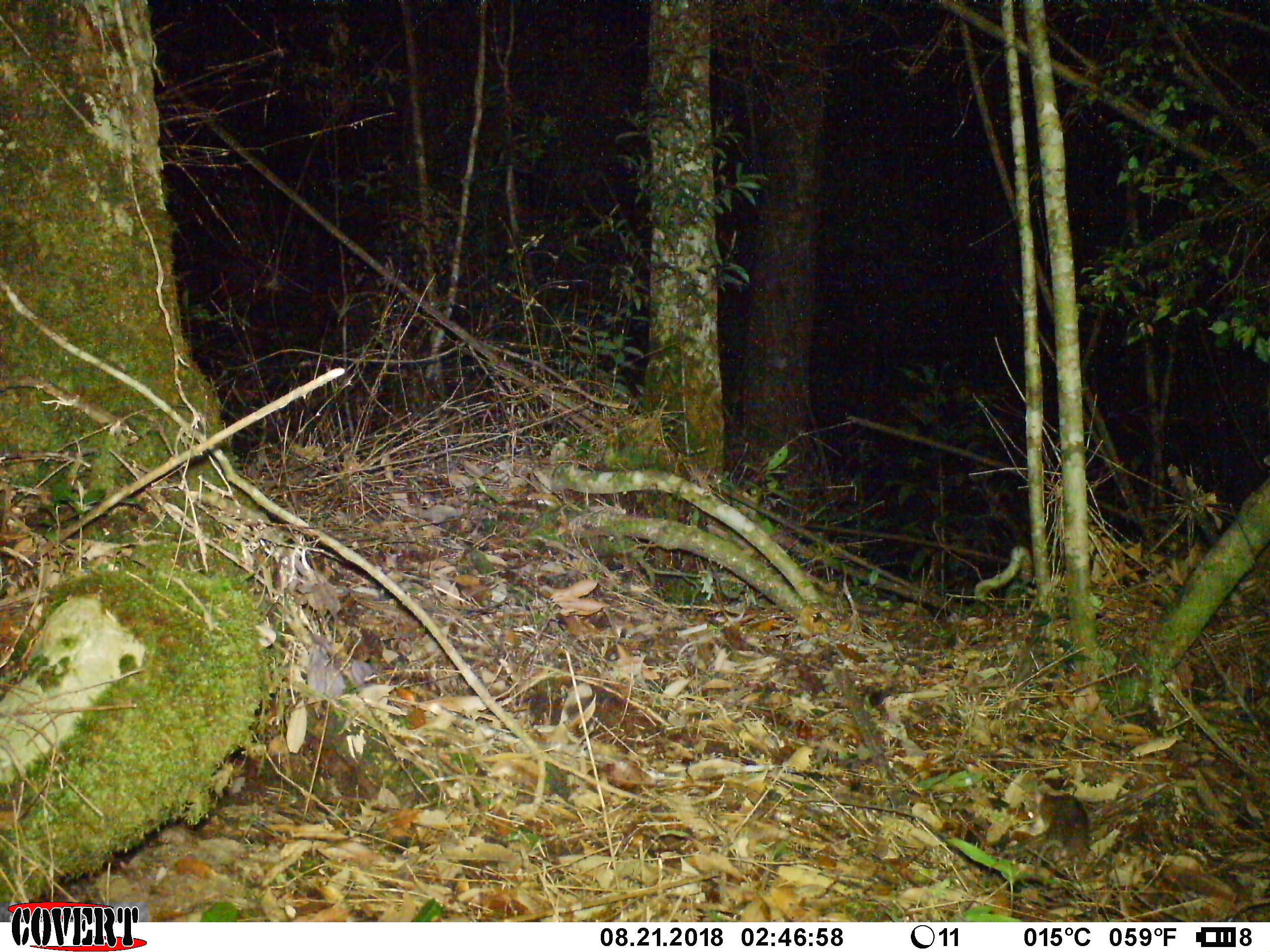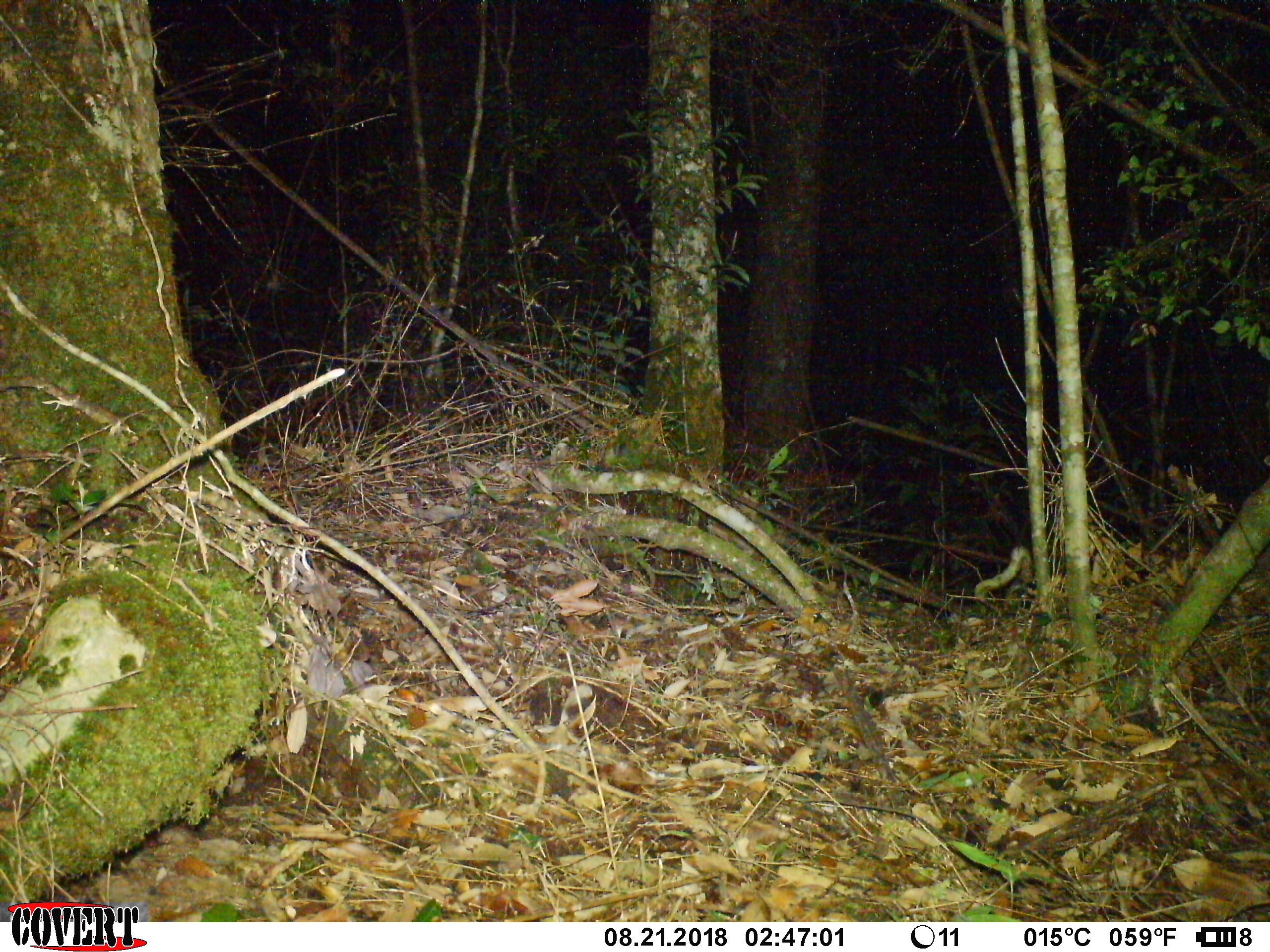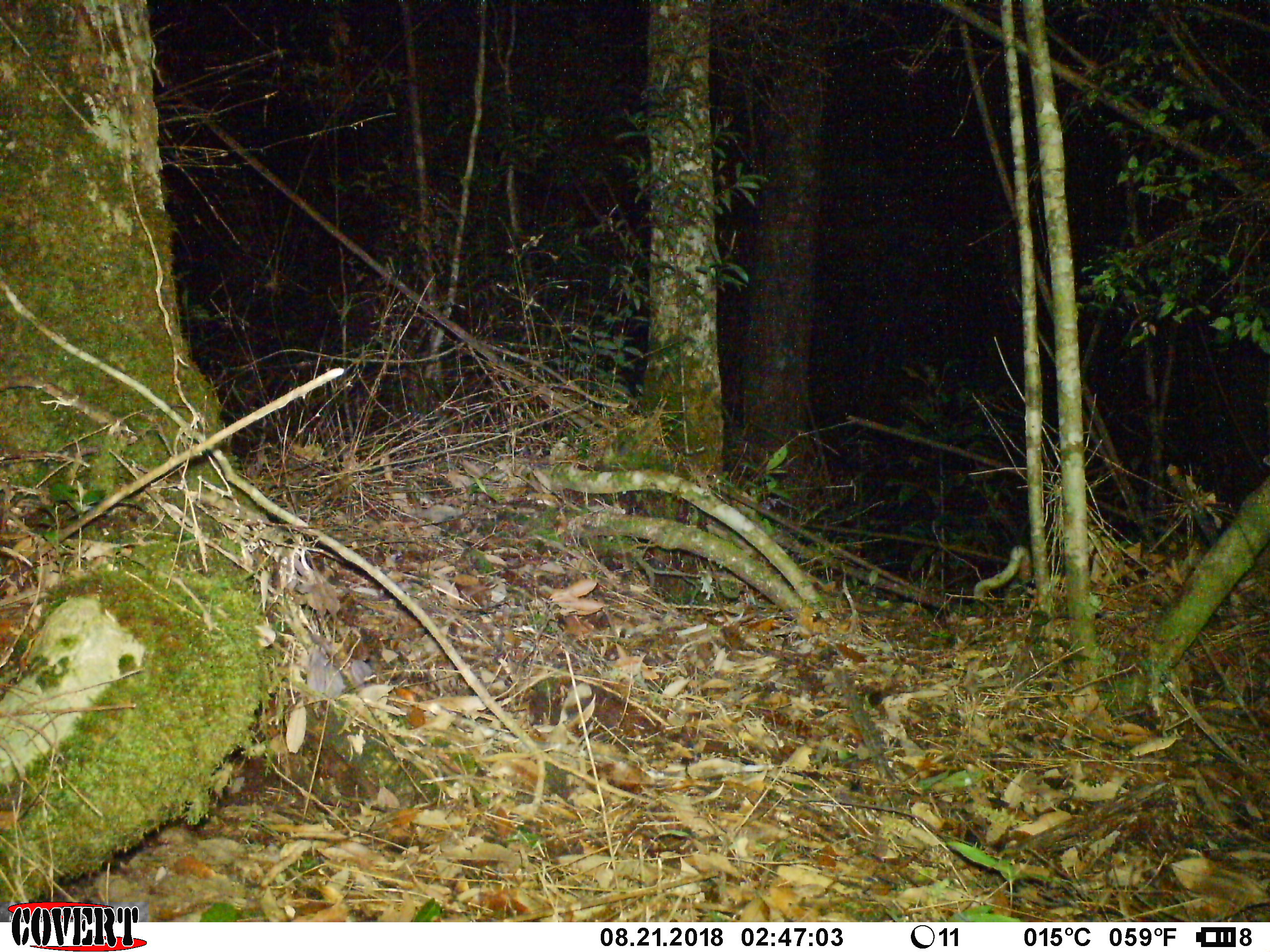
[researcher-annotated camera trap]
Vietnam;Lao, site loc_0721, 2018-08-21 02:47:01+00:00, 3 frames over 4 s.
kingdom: Animalia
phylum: Chordata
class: Mammalia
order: Rodentia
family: Muridae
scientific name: Muridae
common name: old-world mice and rats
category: unidentified murid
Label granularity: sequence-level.